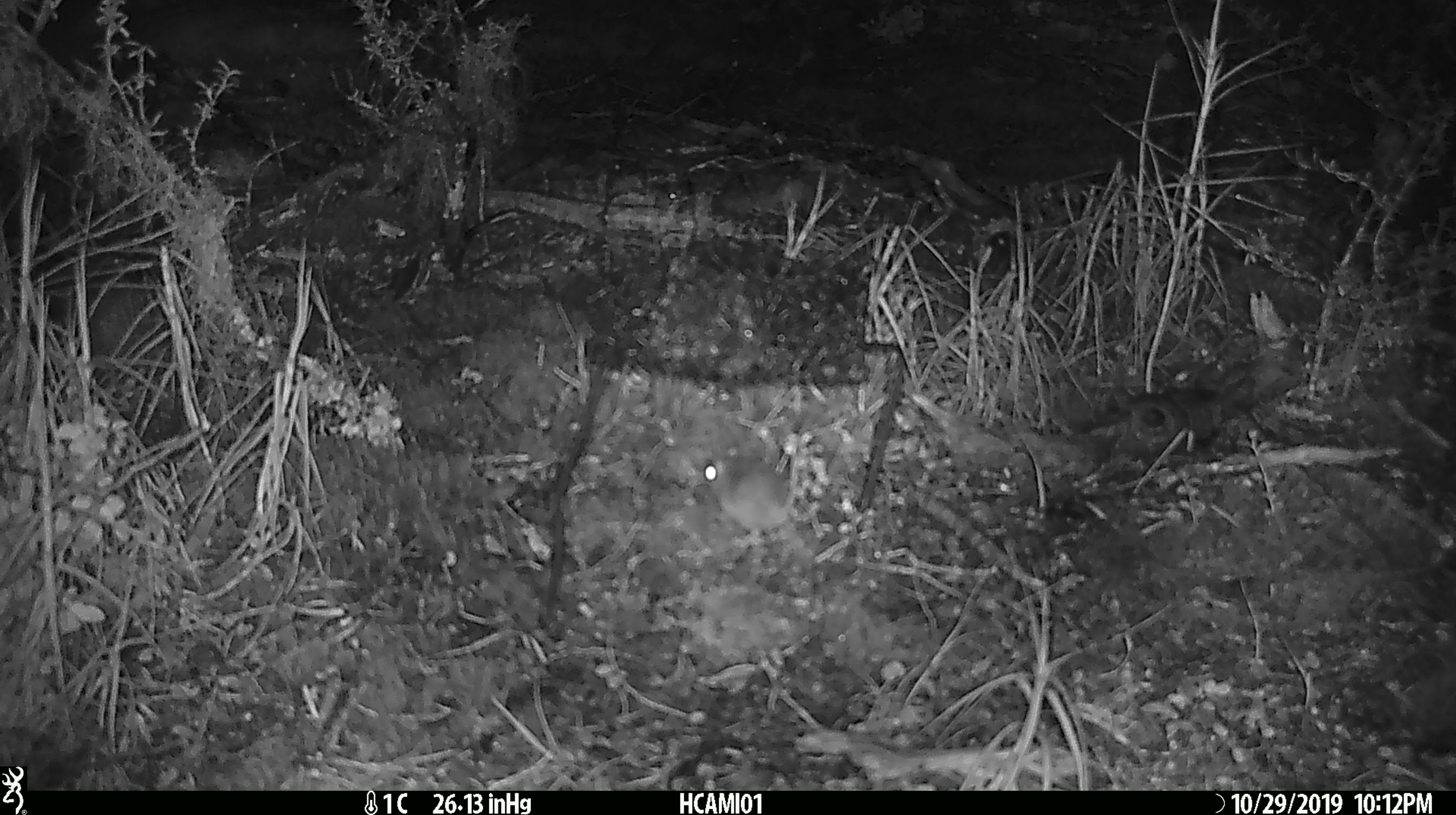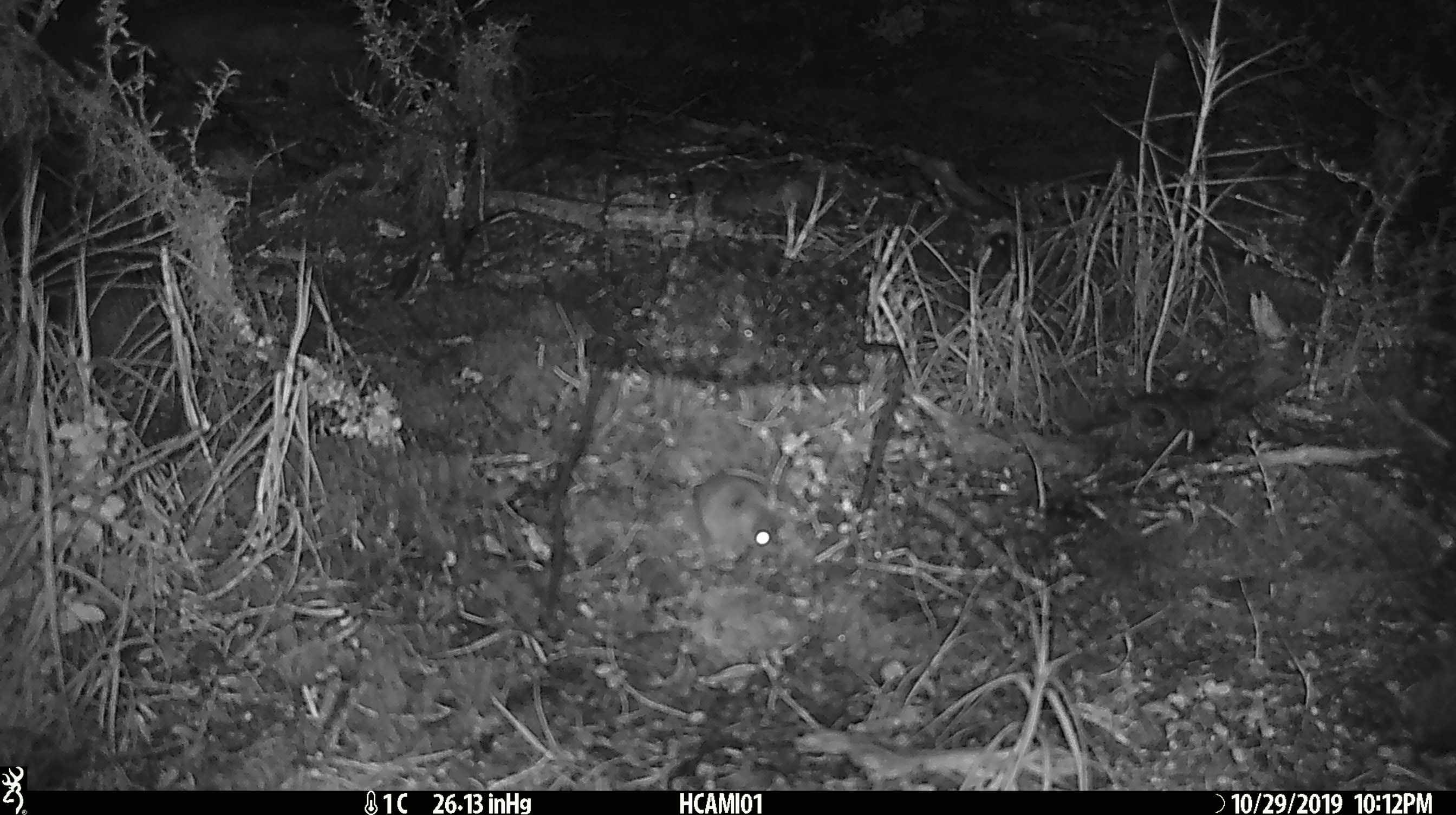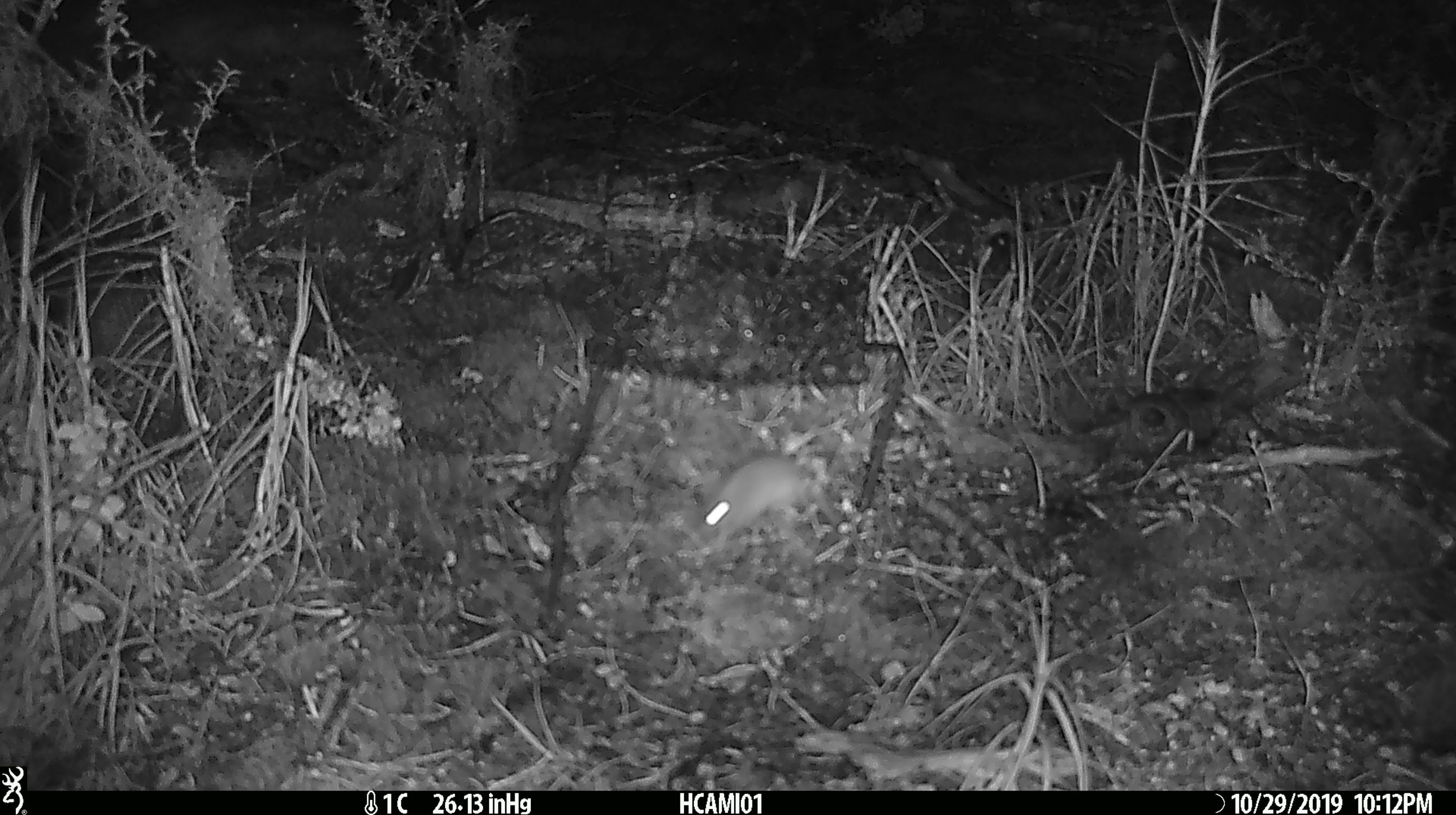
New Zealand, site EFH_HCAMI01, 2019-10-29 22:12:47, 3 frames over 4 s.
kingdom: Animalia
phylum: Chordata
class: Mammalia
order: Rodentia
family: Muridae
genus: Mus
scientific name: Mus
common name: mouse